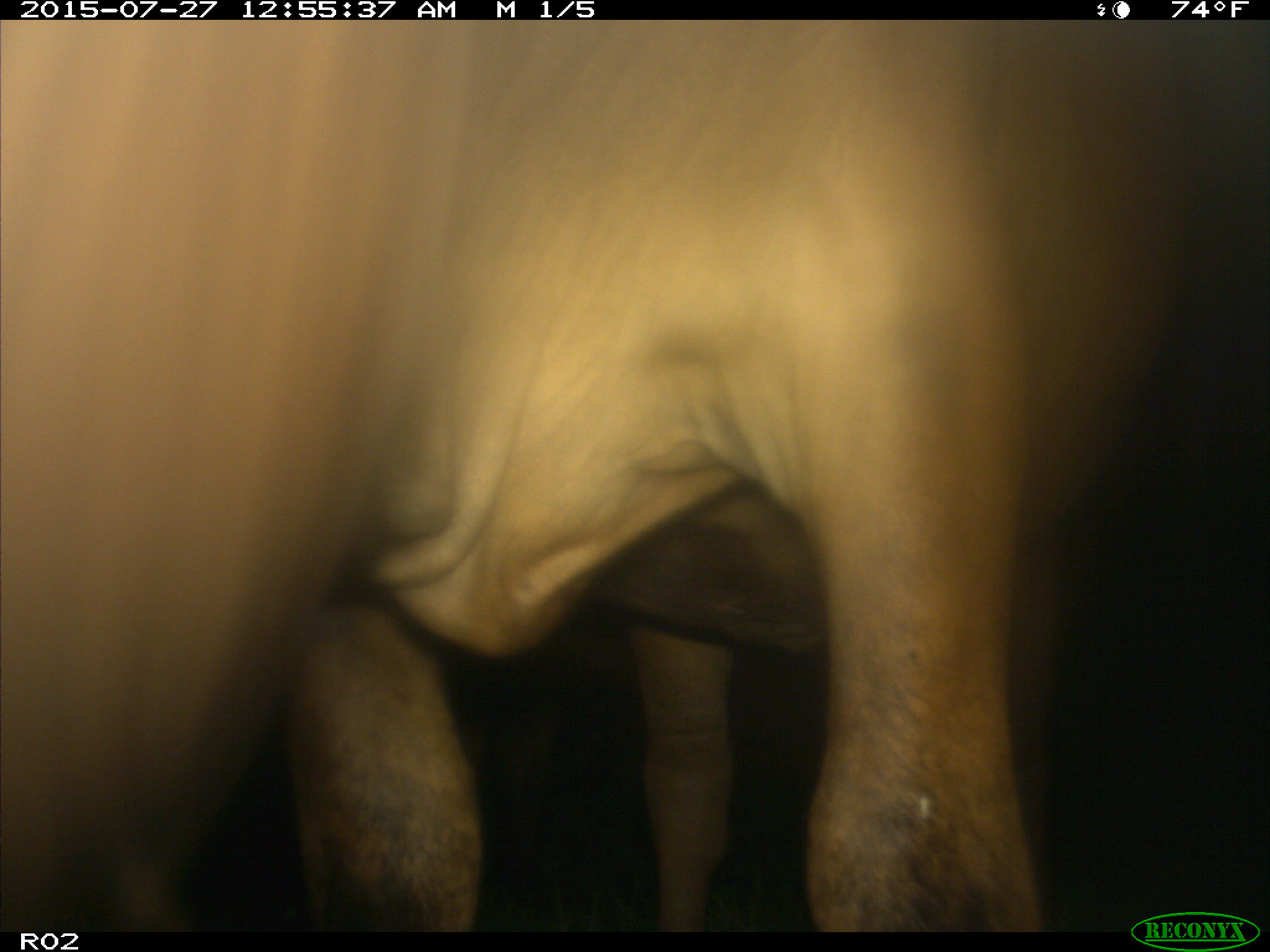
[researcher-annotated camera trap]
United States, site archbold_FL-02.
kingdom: Animalia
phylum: Chordata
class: Mammalia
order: Artiodactyla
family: Bovidae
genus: Bos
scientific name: Bos taurus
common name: domestic cow